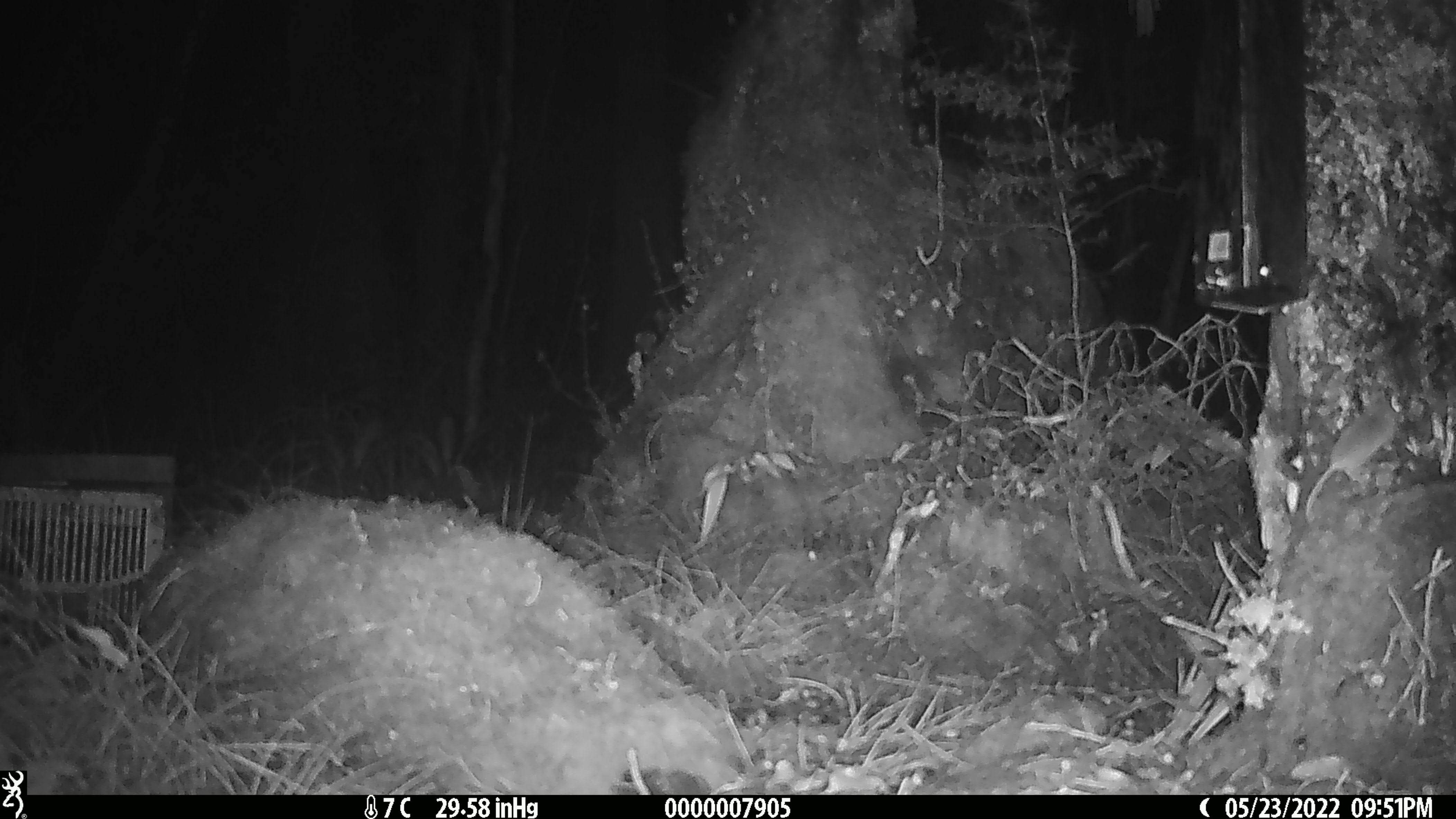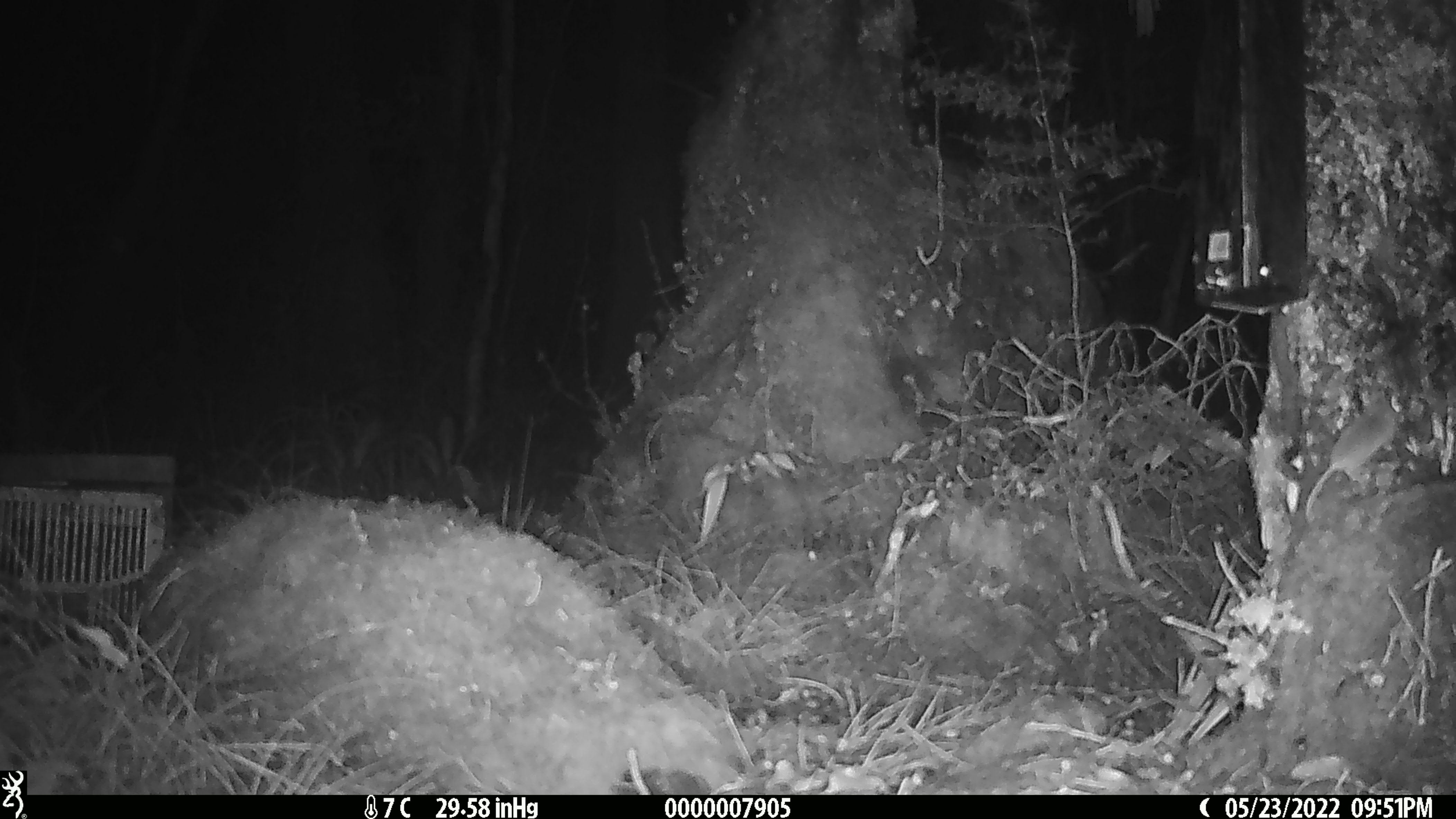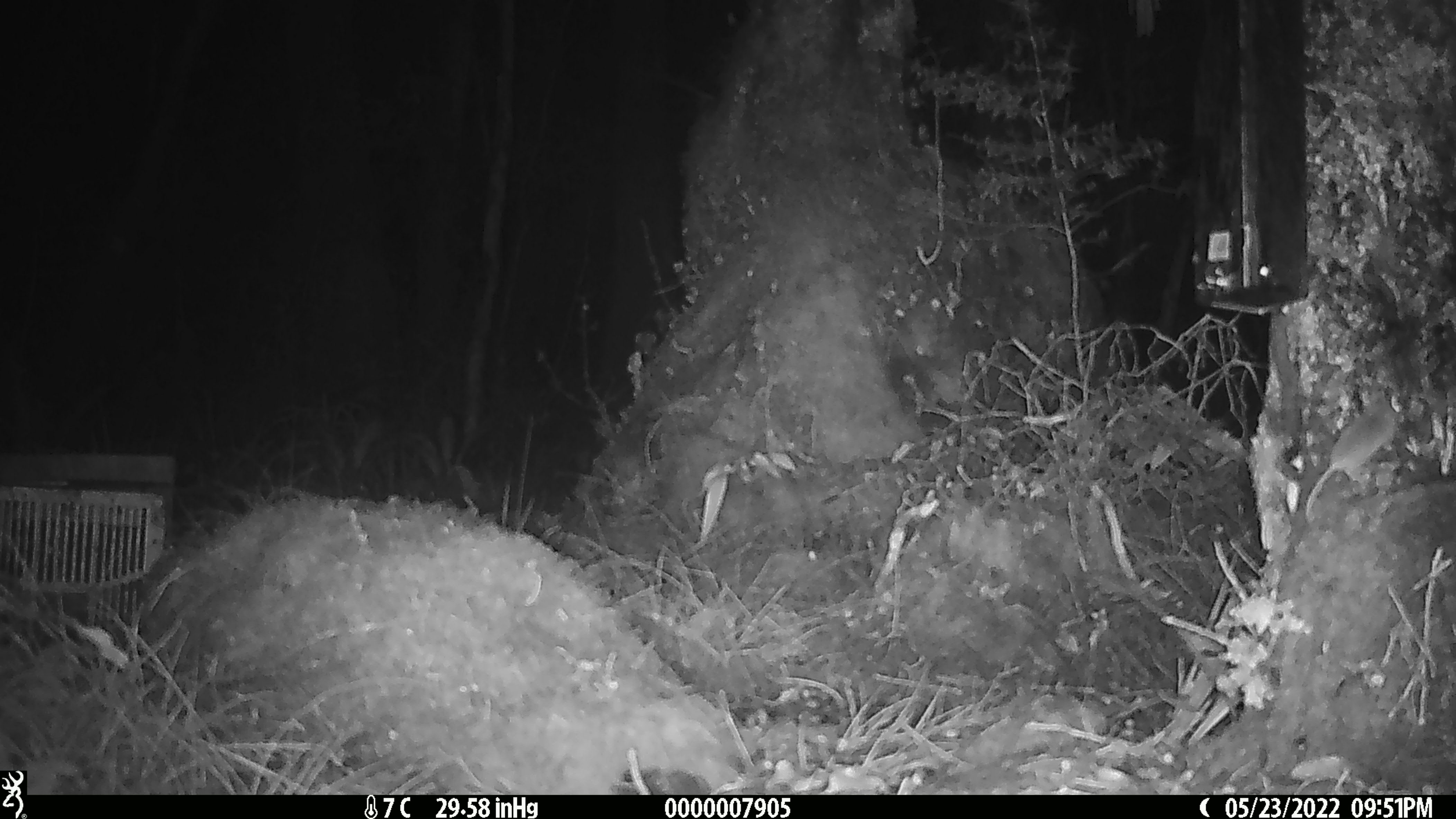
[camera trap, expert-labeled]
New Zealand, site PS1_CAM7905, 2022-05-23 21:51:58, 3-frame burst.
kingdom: Animalia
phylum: Chordata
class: Mammalia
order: Rodentia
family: Muridae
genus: Mus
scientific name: Mus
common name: mouse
Mouse (Mus).